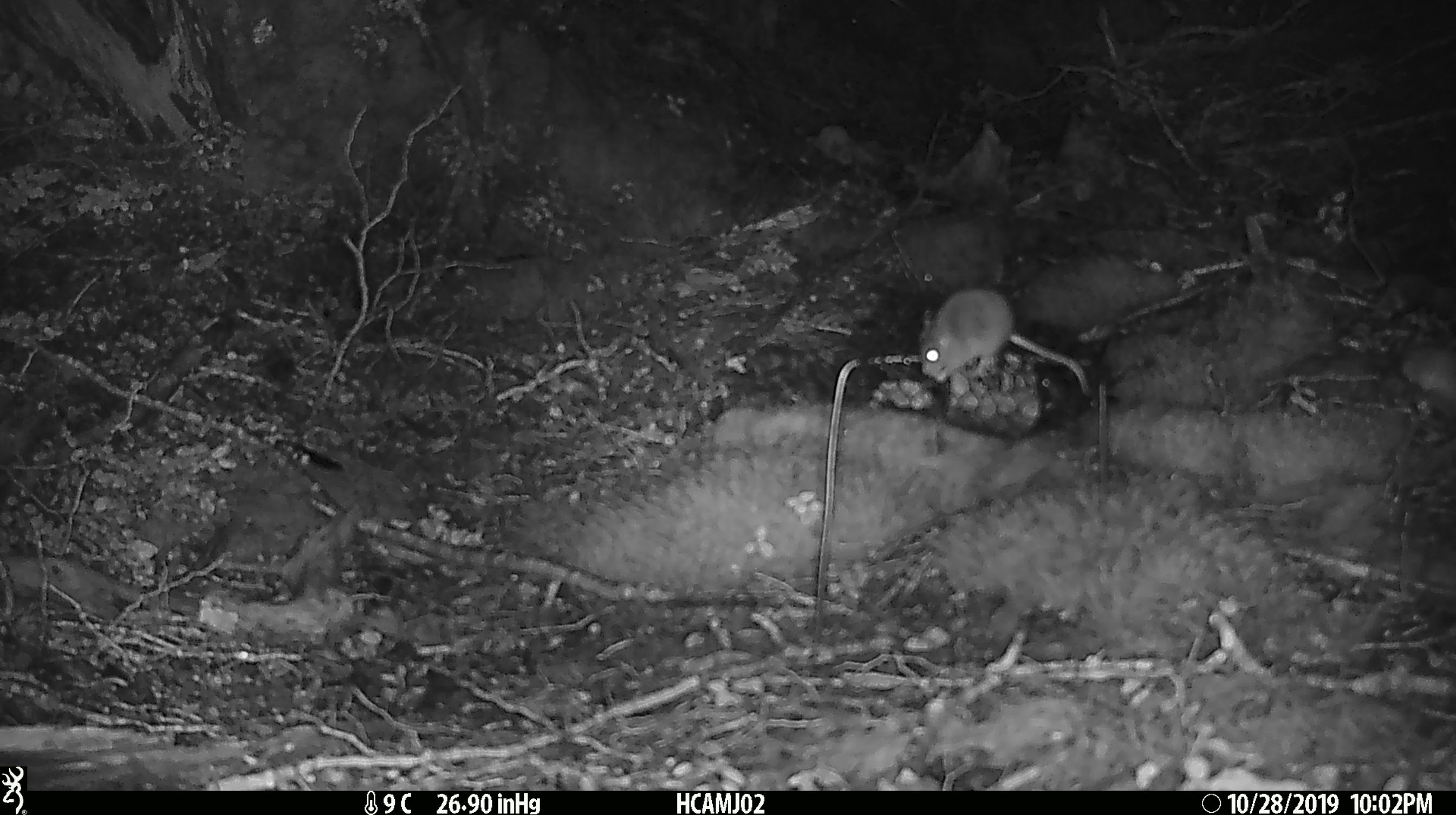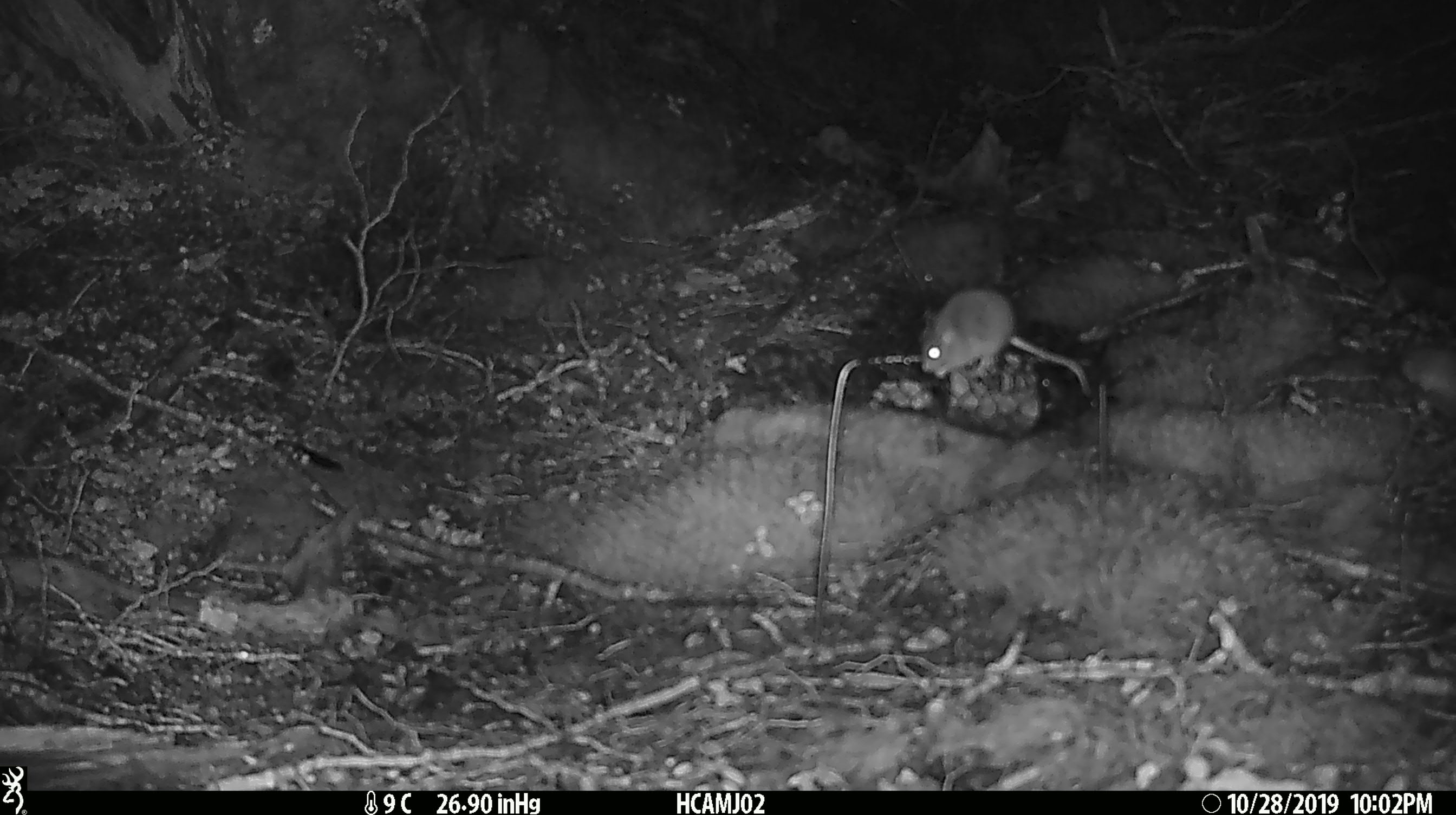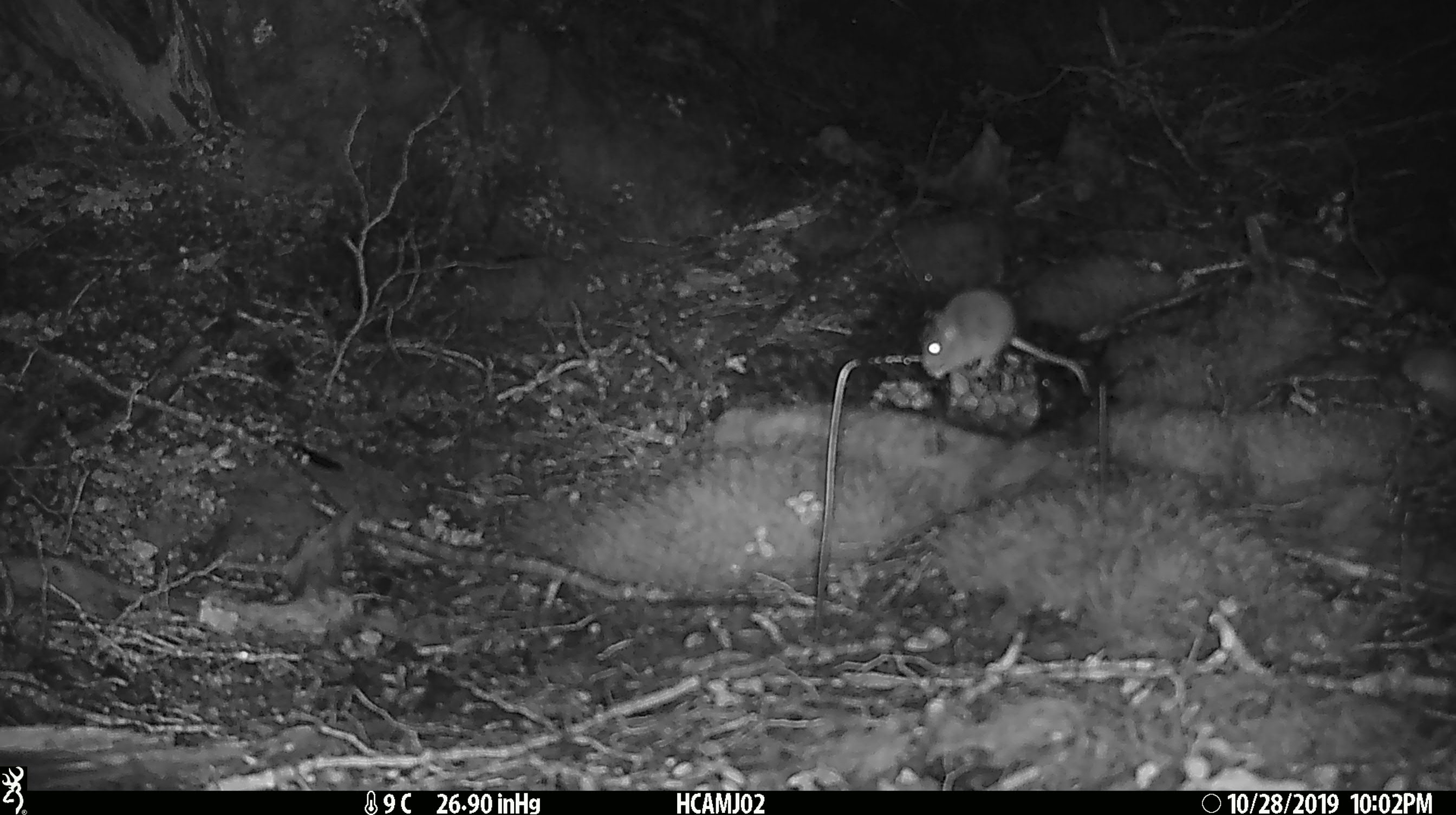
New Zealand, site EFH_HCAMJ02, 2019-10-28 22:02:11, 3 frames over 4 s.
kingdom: Animalia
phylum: Chordata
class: Mammalia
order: Rodentia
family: Muridae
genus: Mus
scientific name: Mus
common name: mouse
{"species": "mouse (Mus)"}